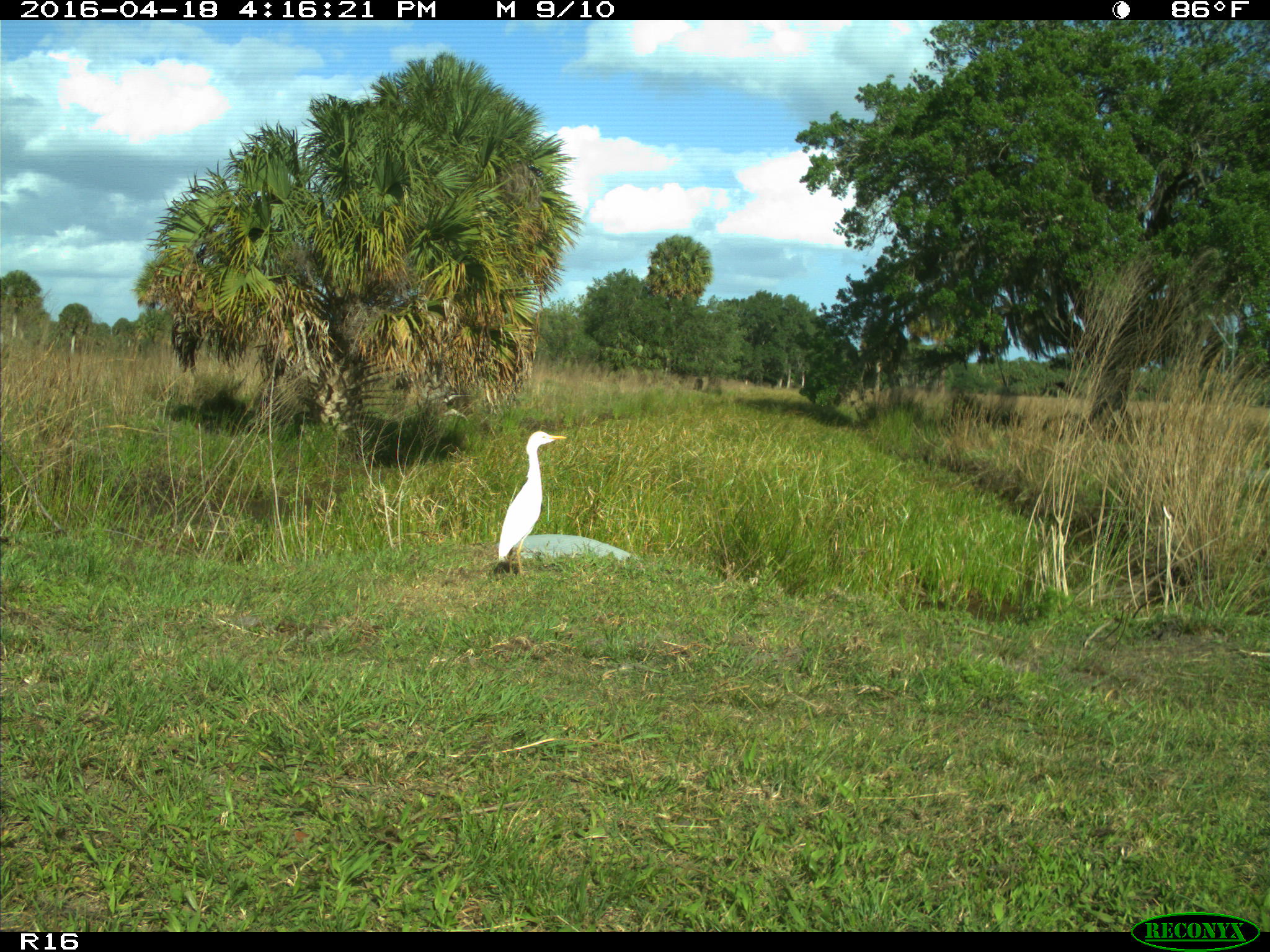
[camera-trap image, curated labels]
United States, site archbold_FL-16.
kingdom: Animalia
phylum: Chordata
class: Aves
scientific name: Aves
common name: birds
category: unidentified bird